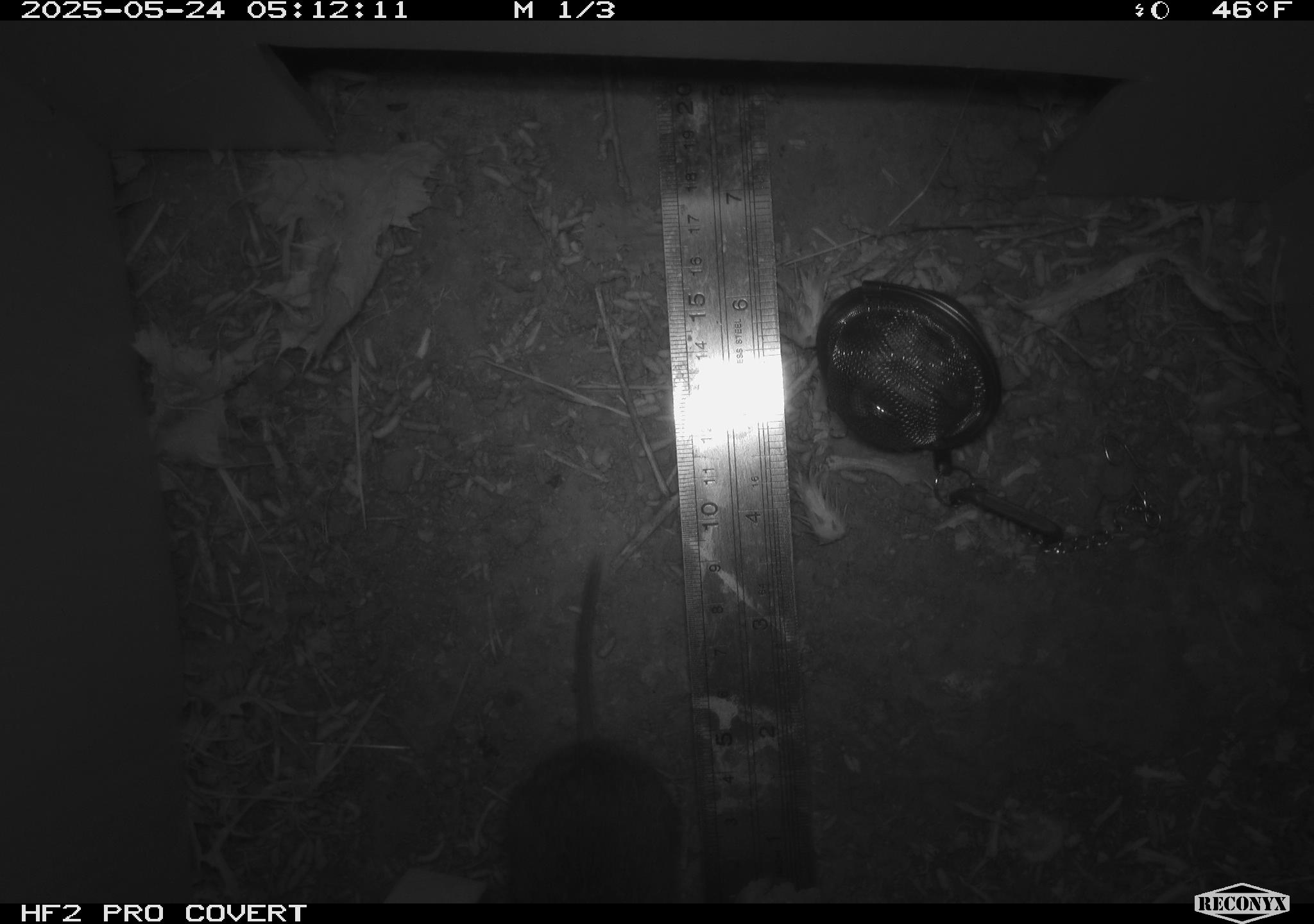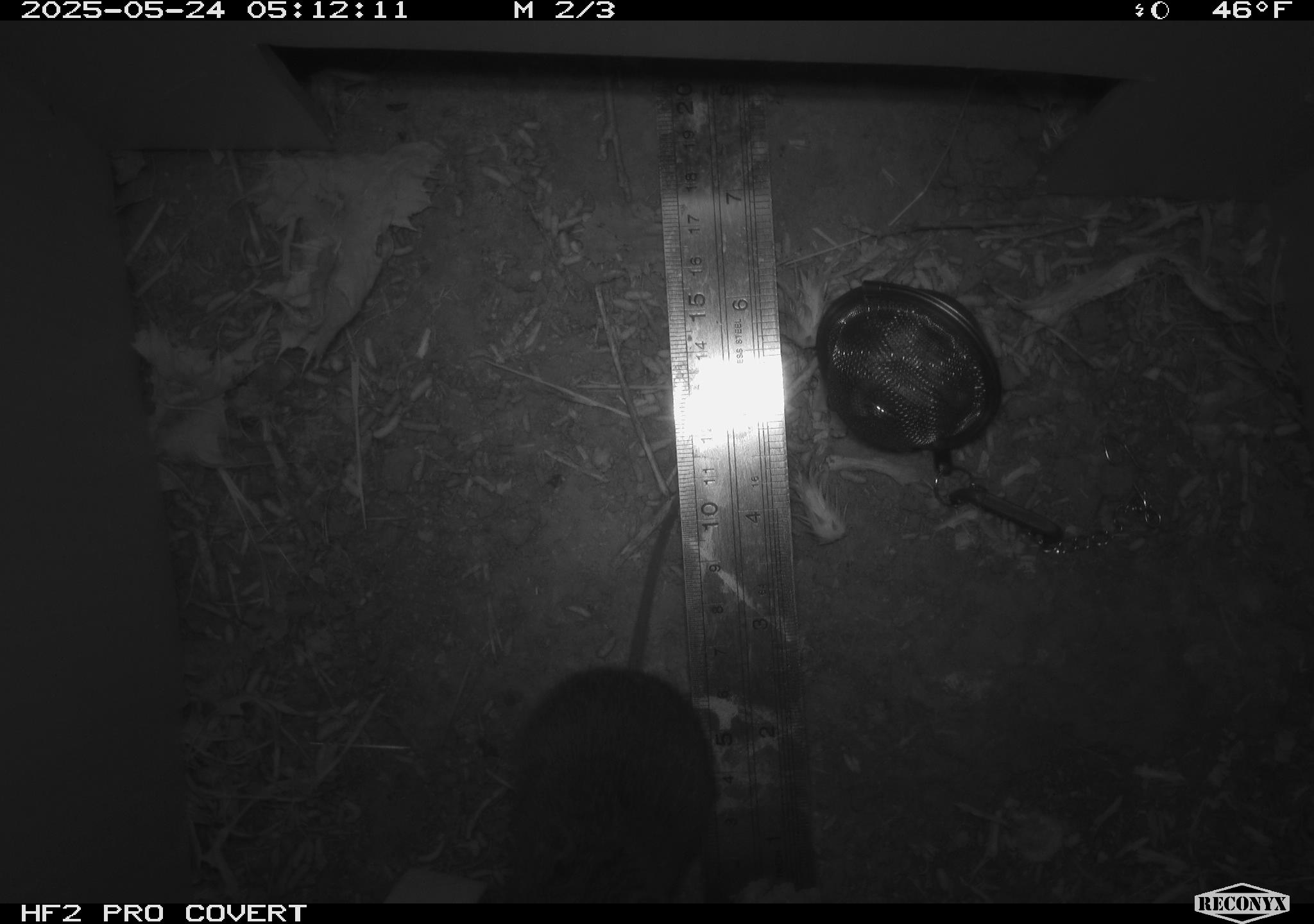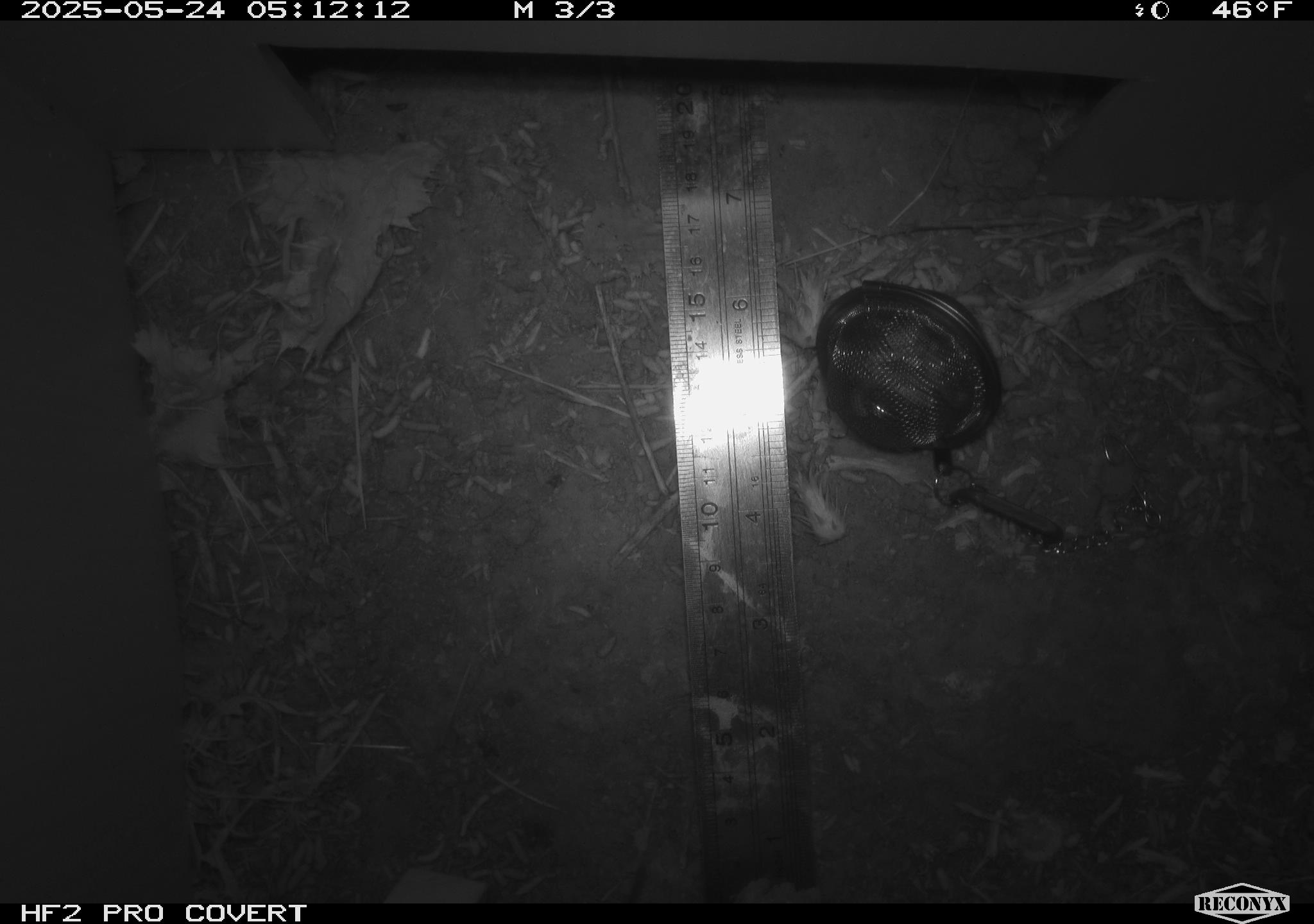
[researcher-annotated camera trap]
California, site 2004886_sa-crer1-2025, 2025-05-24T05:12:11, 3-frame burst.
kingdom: Animalia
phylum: Chordata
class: Mammalia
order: Rodentia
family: Cricetidae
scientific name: Arvicolinae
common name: voles, lemmings, and muskrats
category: arvicolinae subfamily